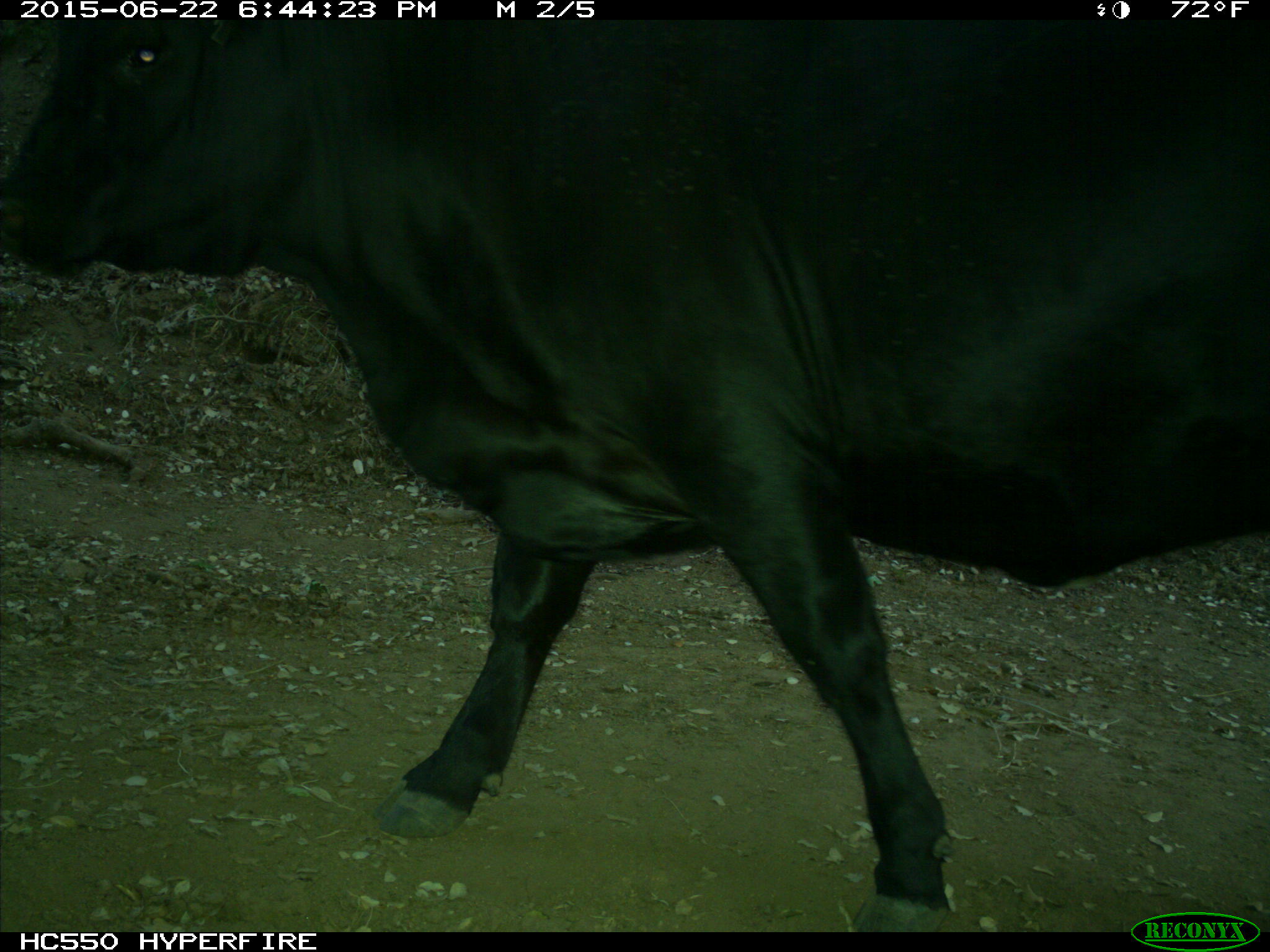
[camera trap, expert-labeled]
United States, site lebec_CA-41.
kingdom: Animalia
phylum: Chordata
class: Mammalia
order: Artiodactyla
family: Bovidae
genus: Bos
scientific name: Bos taurus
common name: domestic cow